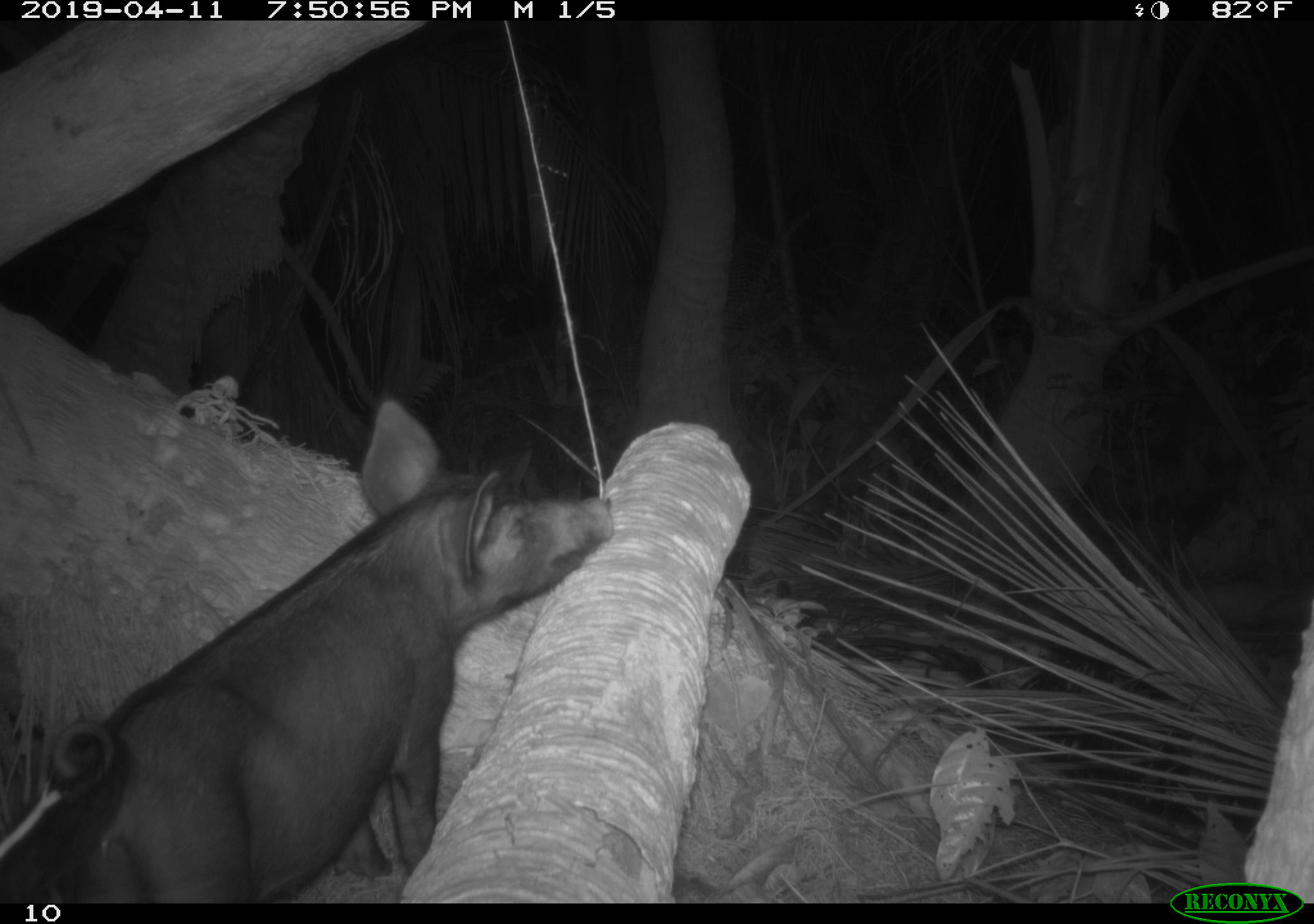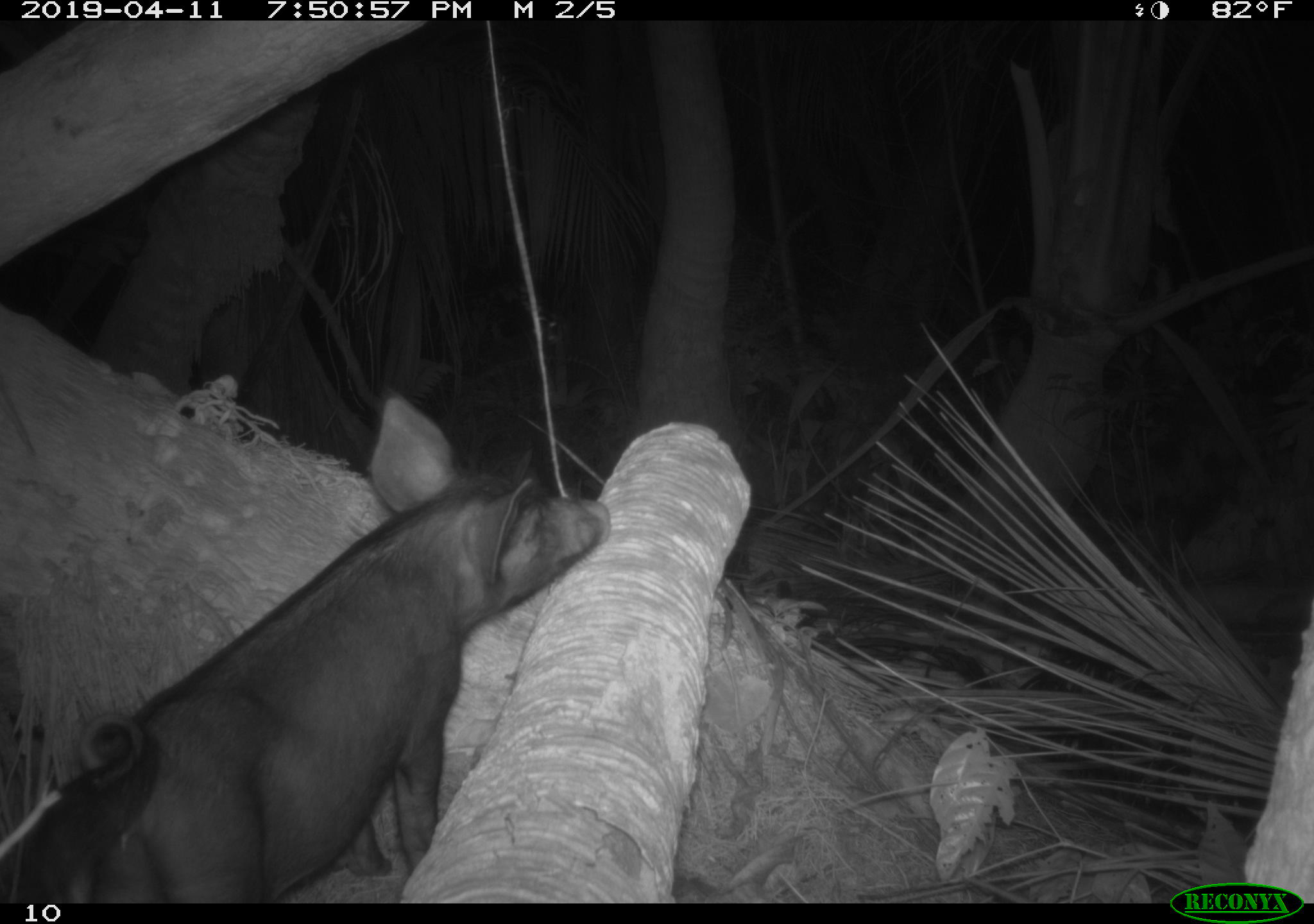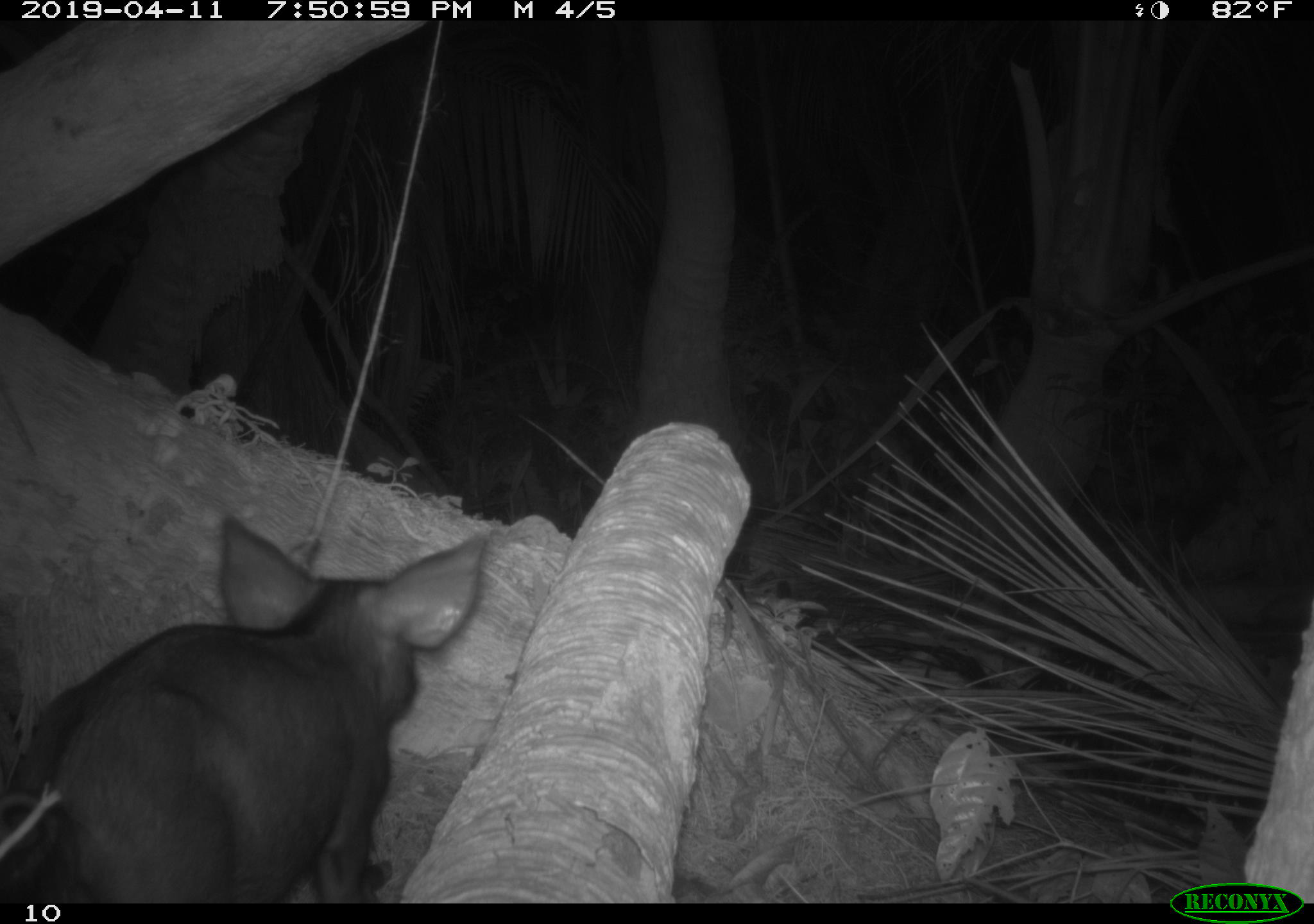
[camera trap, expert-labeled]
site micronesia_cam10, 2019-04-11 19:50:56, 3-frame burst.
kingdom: Animalia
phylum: Chordata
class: Mammalia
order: Artiodactyla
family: Suidae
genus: Sus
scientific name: Sus scrofa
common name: pig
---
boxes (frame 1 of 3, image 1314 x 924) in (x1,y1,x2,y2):
pig: (4,389,634,901)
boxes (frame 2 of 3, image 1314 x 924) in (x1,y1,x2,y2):
pig: (11,386,612,903)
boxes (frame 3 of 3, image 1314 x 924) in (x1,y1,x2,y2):
pig: (3,511,485,905)